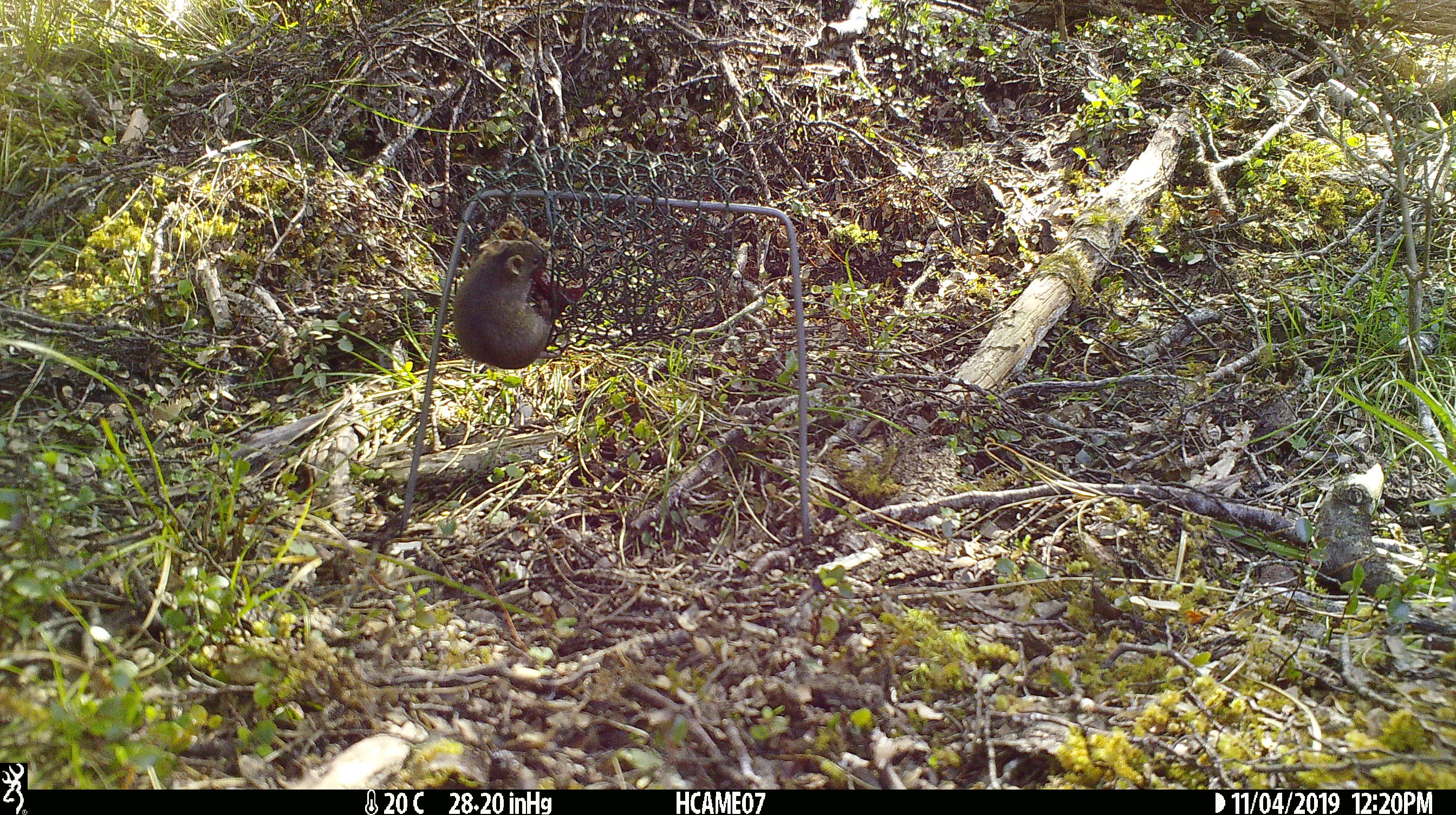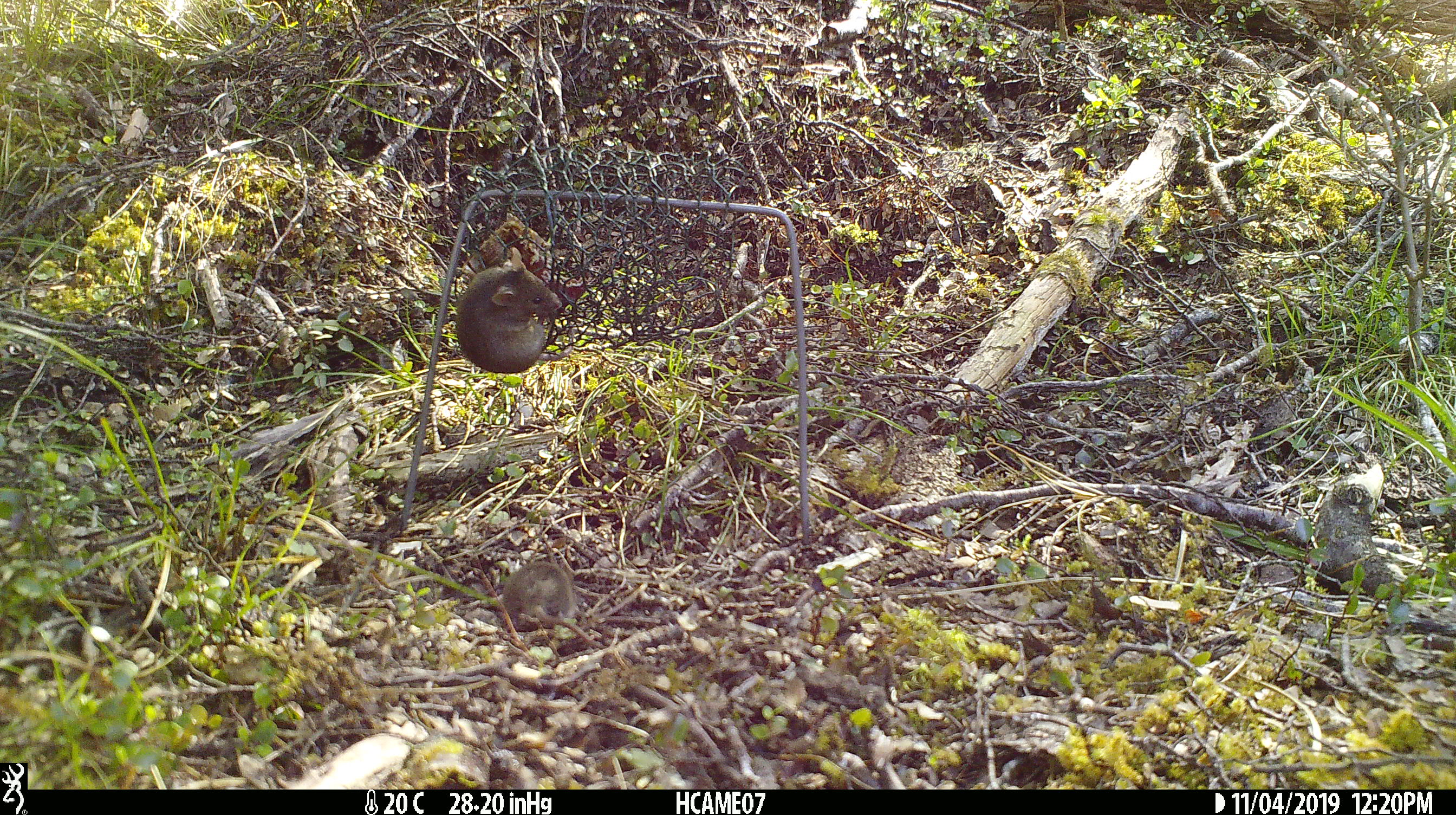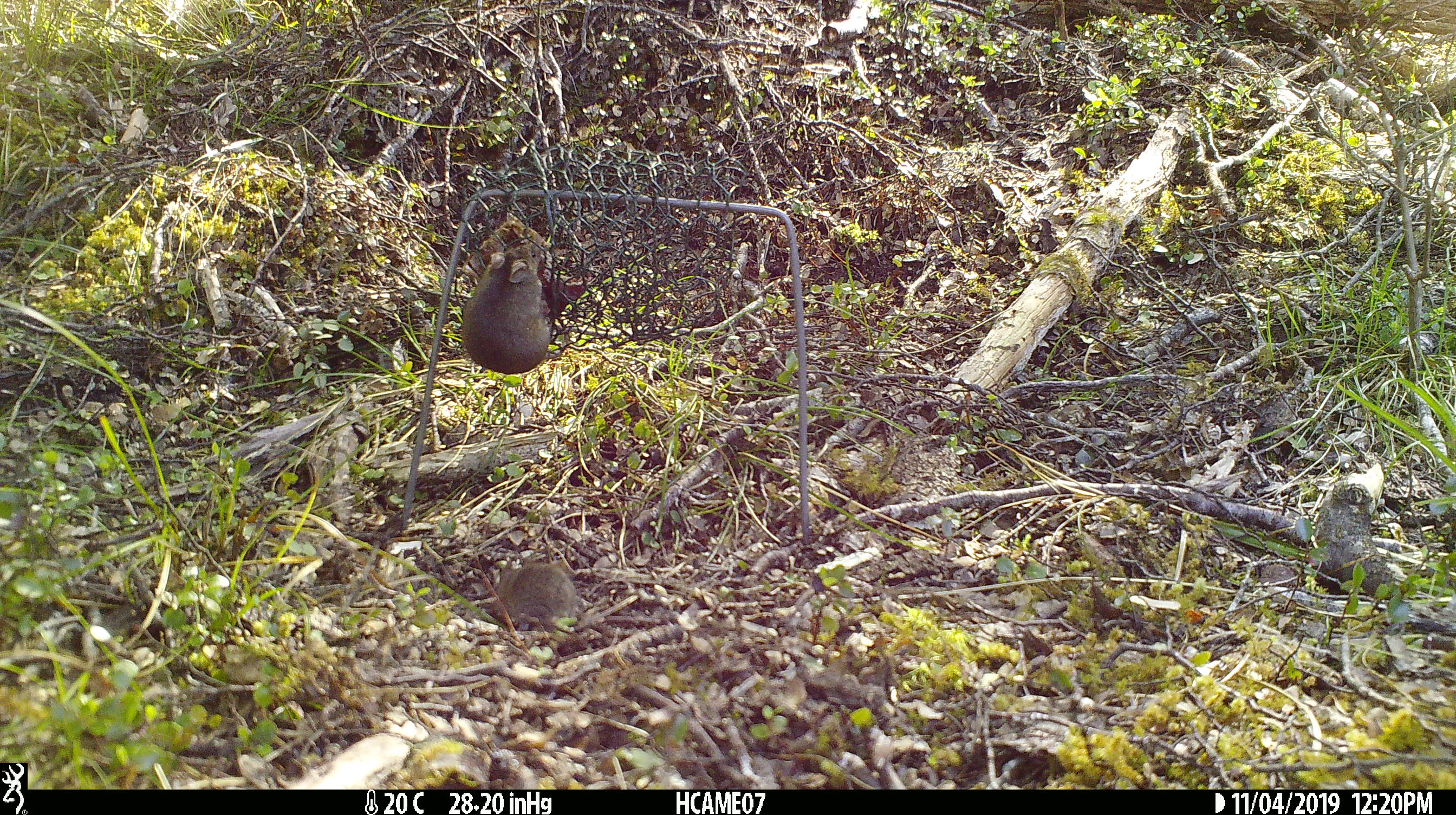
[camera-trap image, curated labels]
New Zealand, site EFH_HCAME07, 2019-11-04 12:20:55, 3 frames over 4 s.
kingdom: Animalia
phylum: Chordata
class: Mammalia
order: Rodentia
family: Muridae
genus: Mus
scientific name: Mus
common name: mouse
Mouse (Mus).